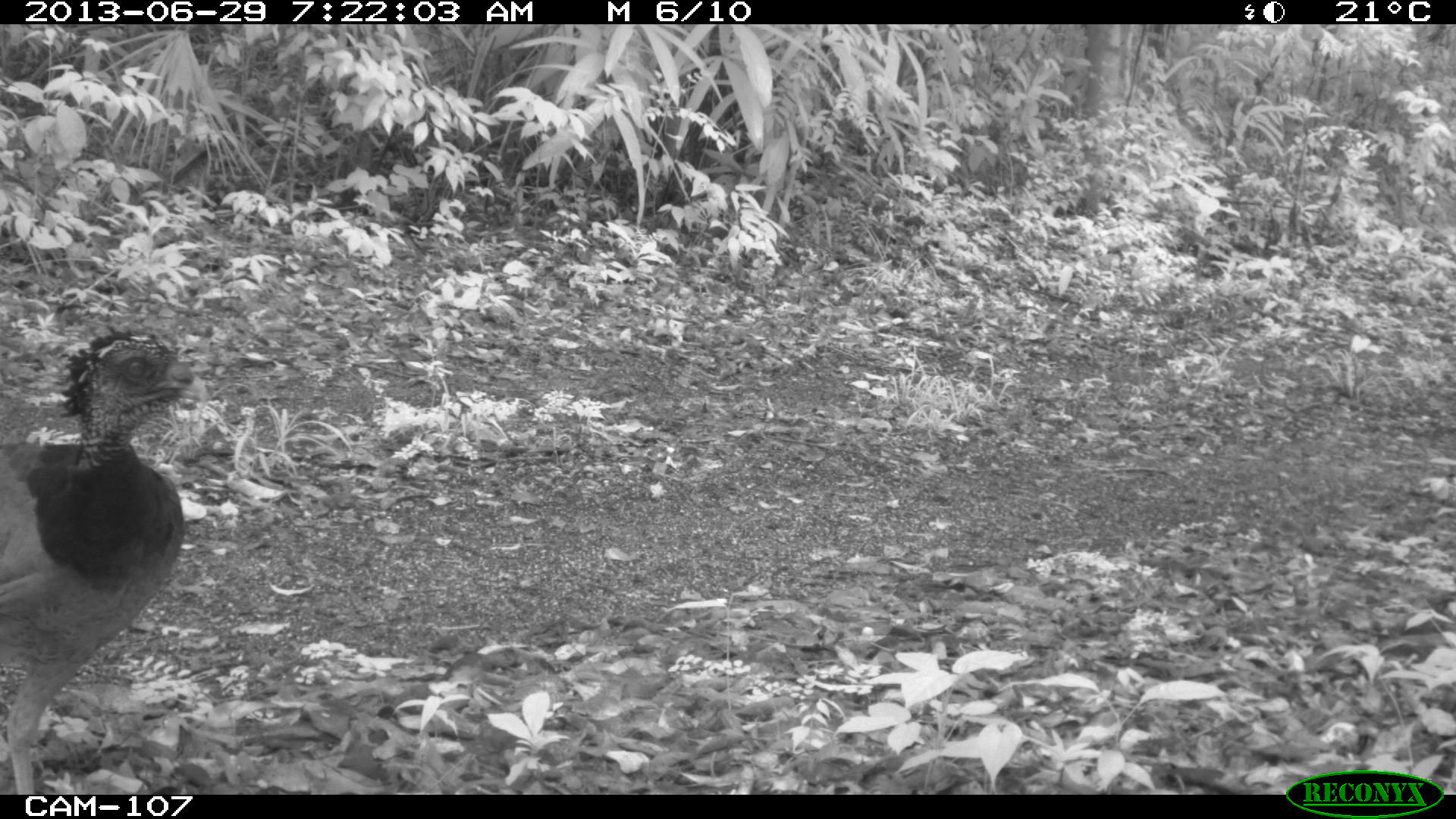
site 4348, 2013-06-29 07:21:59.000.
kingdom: Animalia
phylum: Chordata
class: Aves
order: Galliformes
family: Cracidae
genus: Crax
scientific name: Crax rubra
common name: great curassow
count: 3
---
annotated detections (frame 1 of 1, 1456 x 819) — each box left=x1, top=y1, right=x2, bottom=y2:
crax rubra: left=0, top=325, right=201, bottom=794